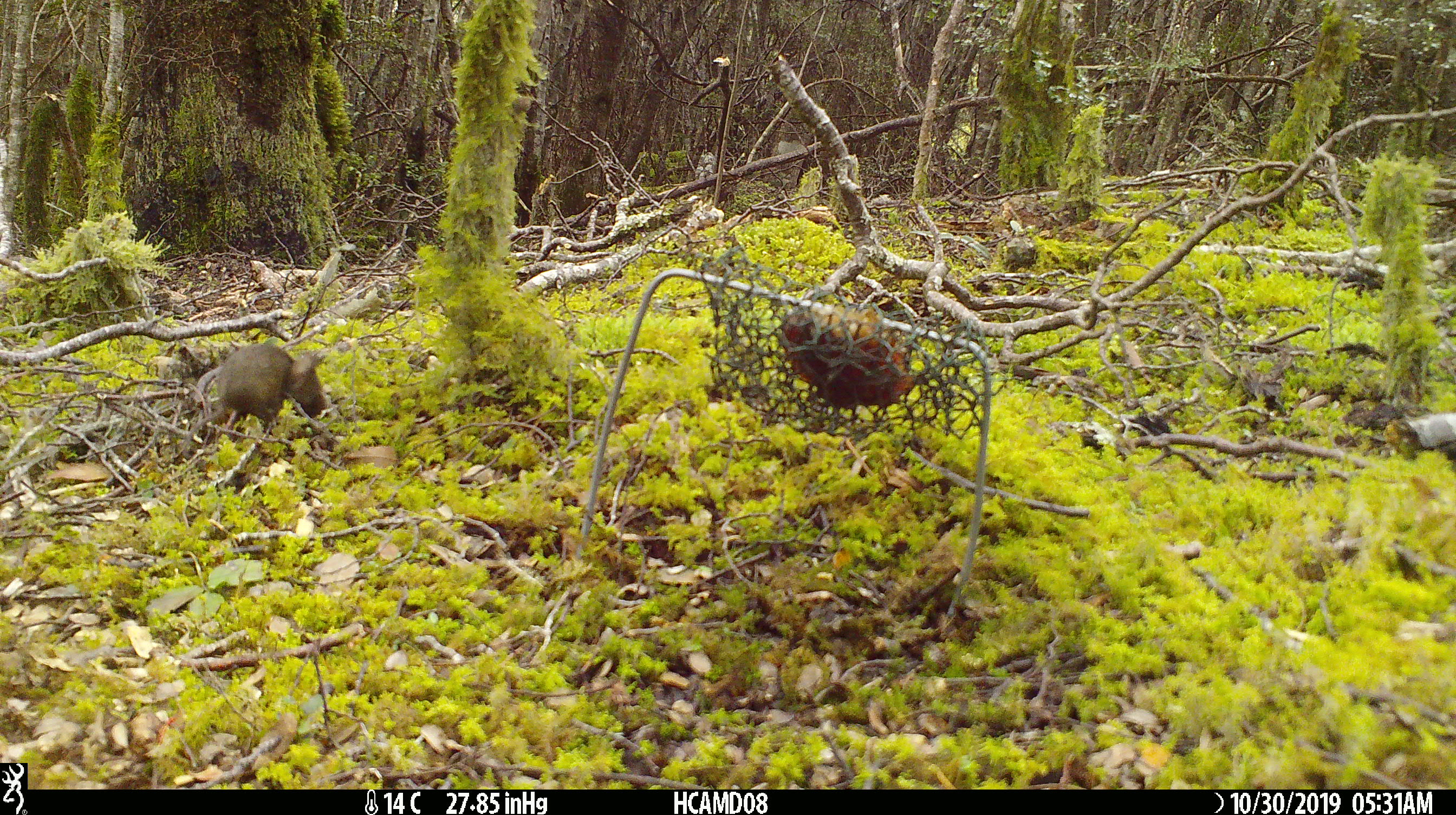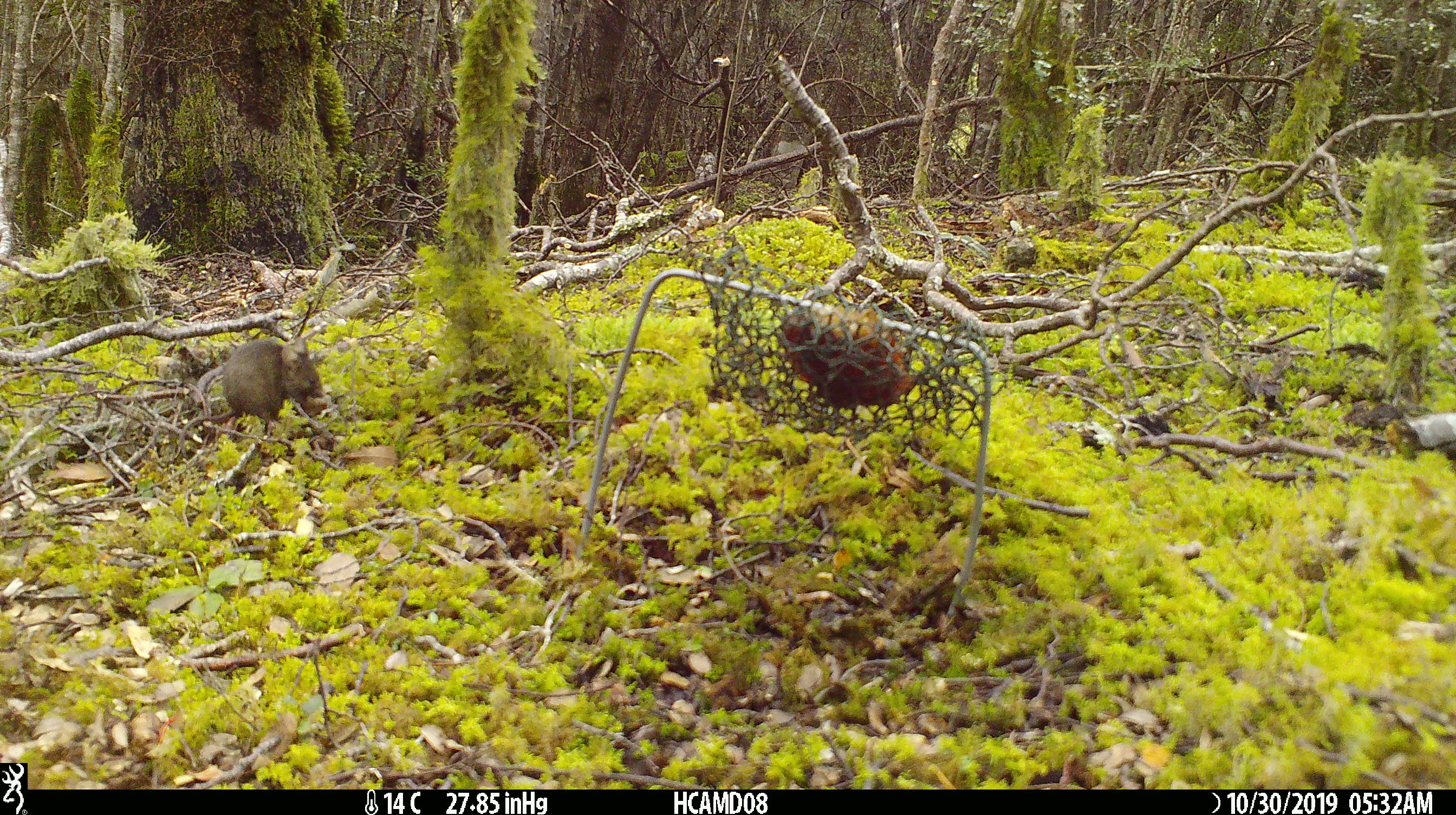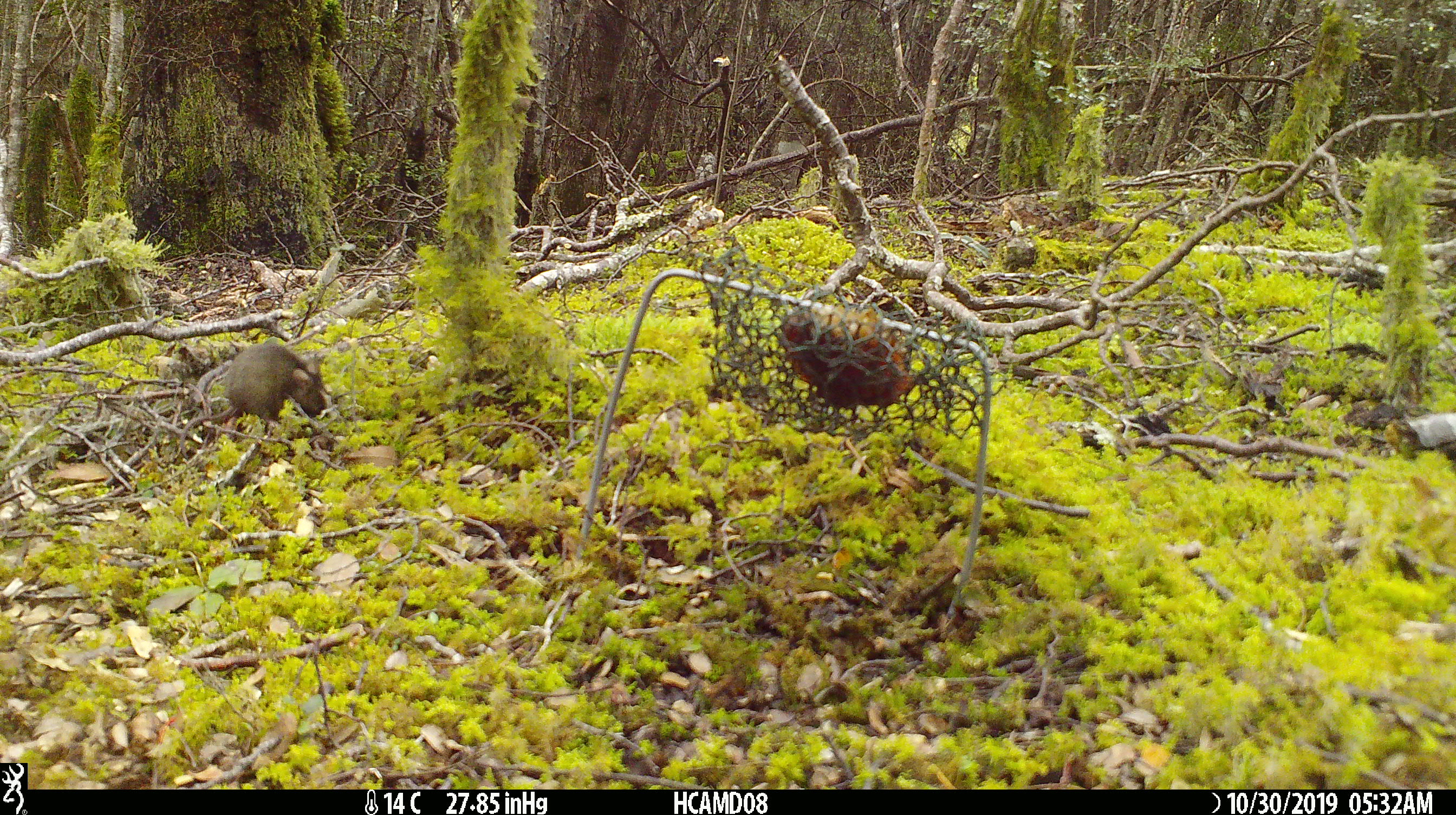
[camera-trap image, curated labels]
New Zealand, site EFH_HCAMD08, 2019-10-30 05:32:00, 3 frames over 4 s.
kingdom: Animalia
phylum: Chordata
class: Mammalia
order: Rodentia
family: Muridae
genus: Mus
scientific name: Mus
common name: mouse